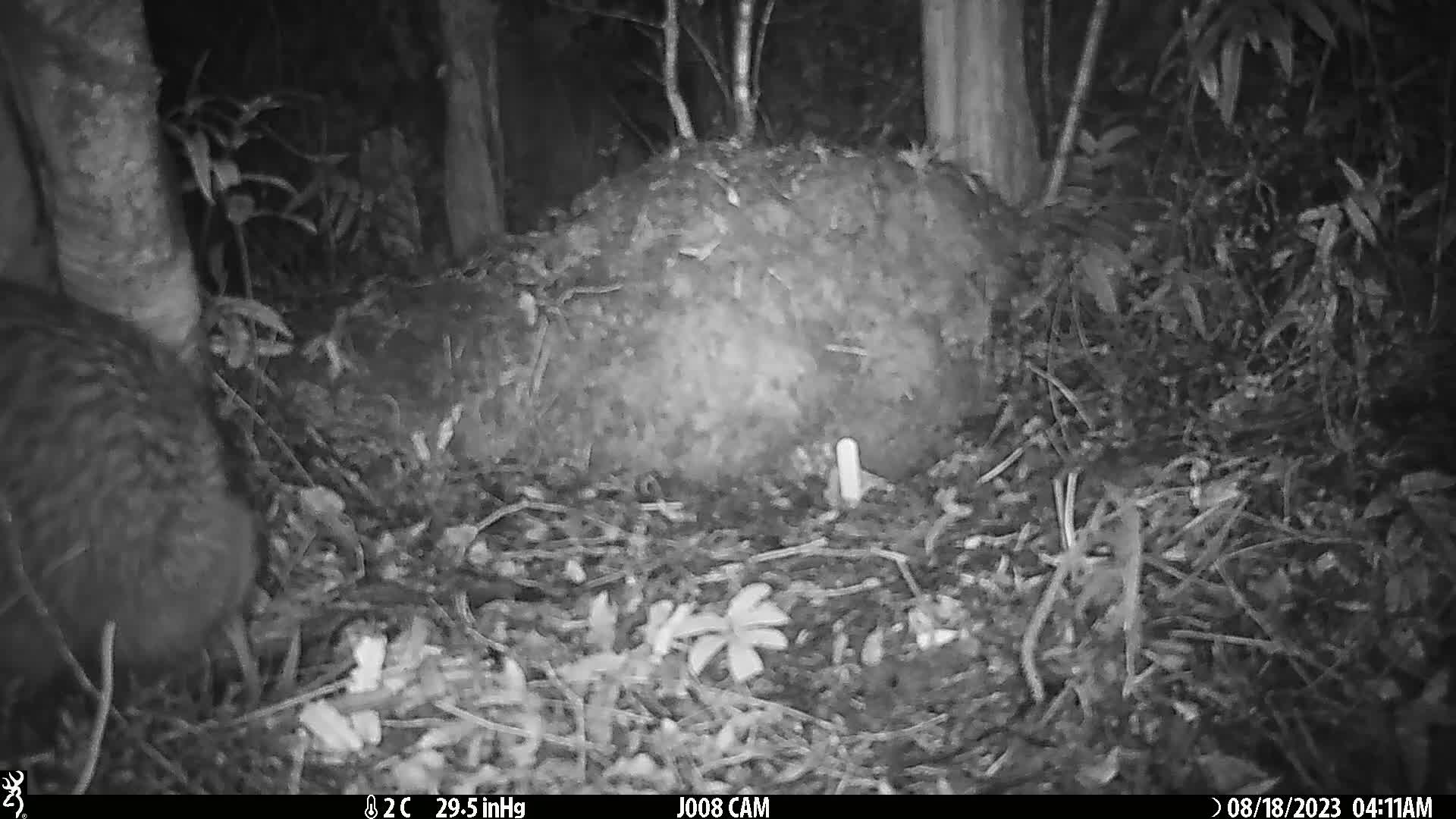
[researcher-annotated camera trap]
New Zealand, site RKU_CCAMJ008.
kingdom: Animalia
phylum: Chordata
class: Aves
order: Apterygiformes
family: Apterygidae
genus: Apteryx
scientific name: Apteryx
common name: kiwi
Kiwi (Apteryx).